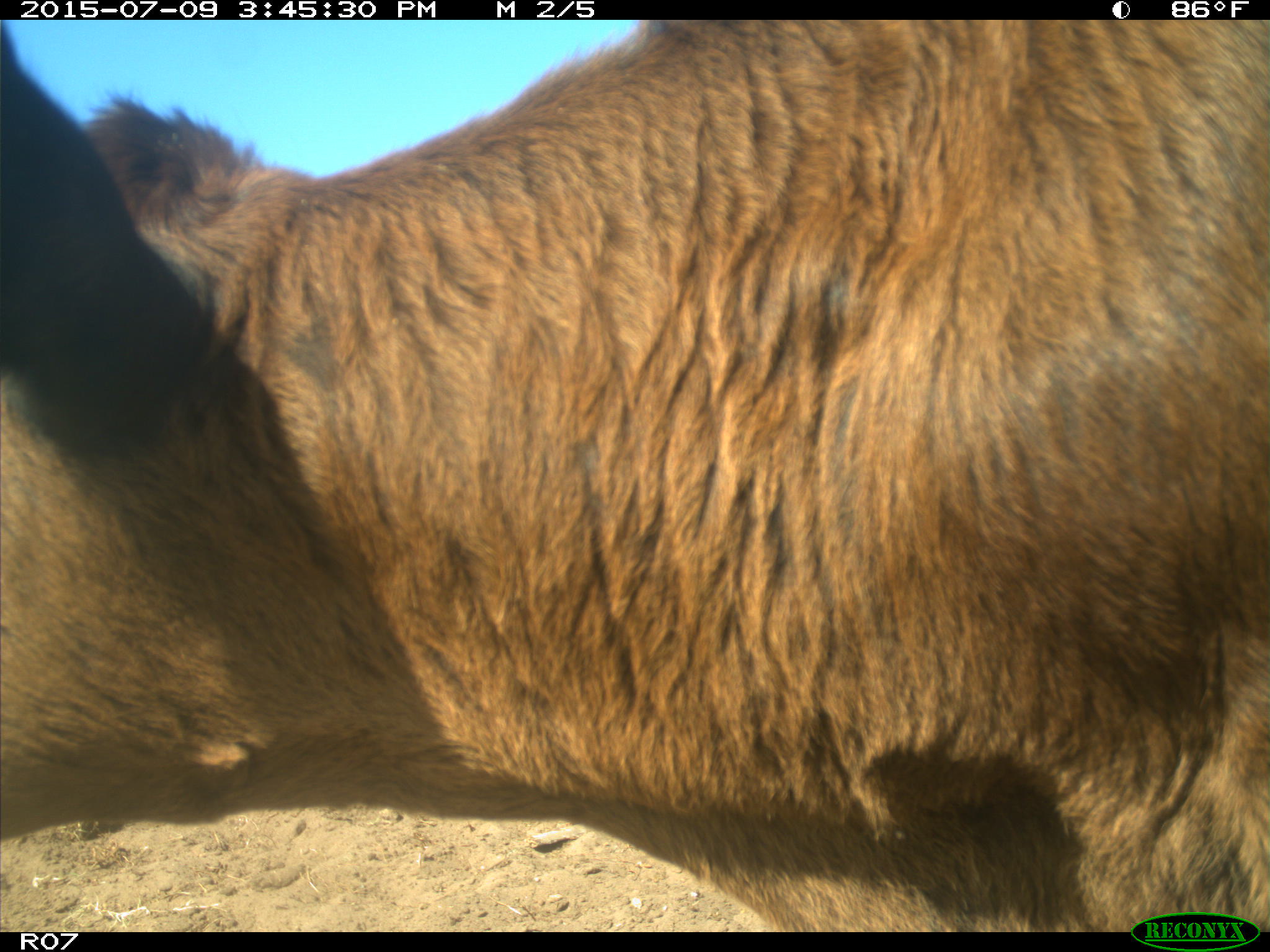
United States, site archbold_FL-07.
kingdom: Animalia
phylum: Chordata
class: Mammalia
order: Artiodactyla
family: Bovidae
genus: Bos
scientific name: Bos taurus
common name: domestic cow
Bos taurus (domestic cow).